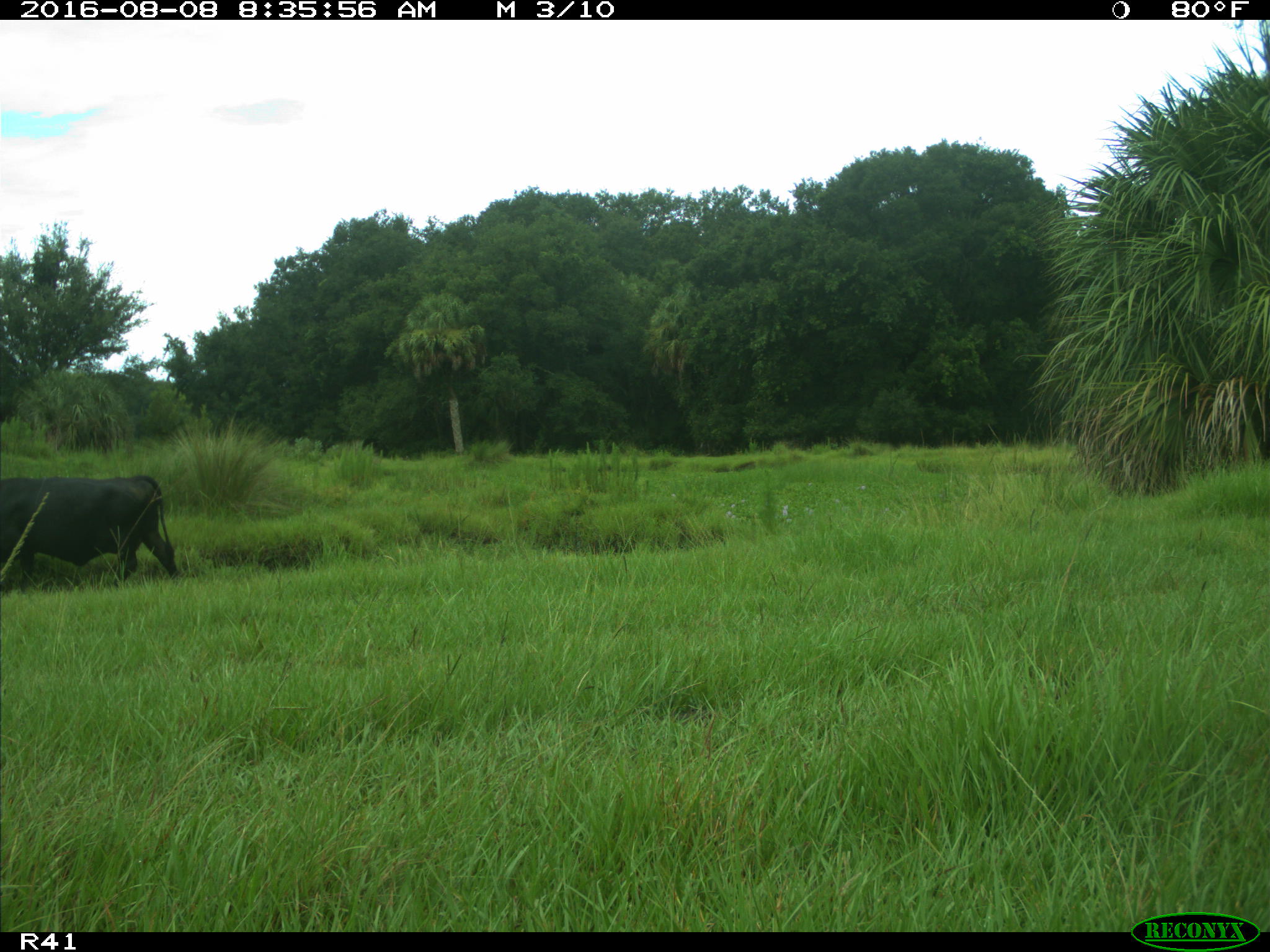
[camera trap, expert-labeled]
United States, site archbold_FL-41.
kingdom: Animalia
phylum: Chordata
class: Mammalia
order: Artiodactyla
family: Bovidae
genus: Bos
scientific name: Bos taurus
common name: domestic cow